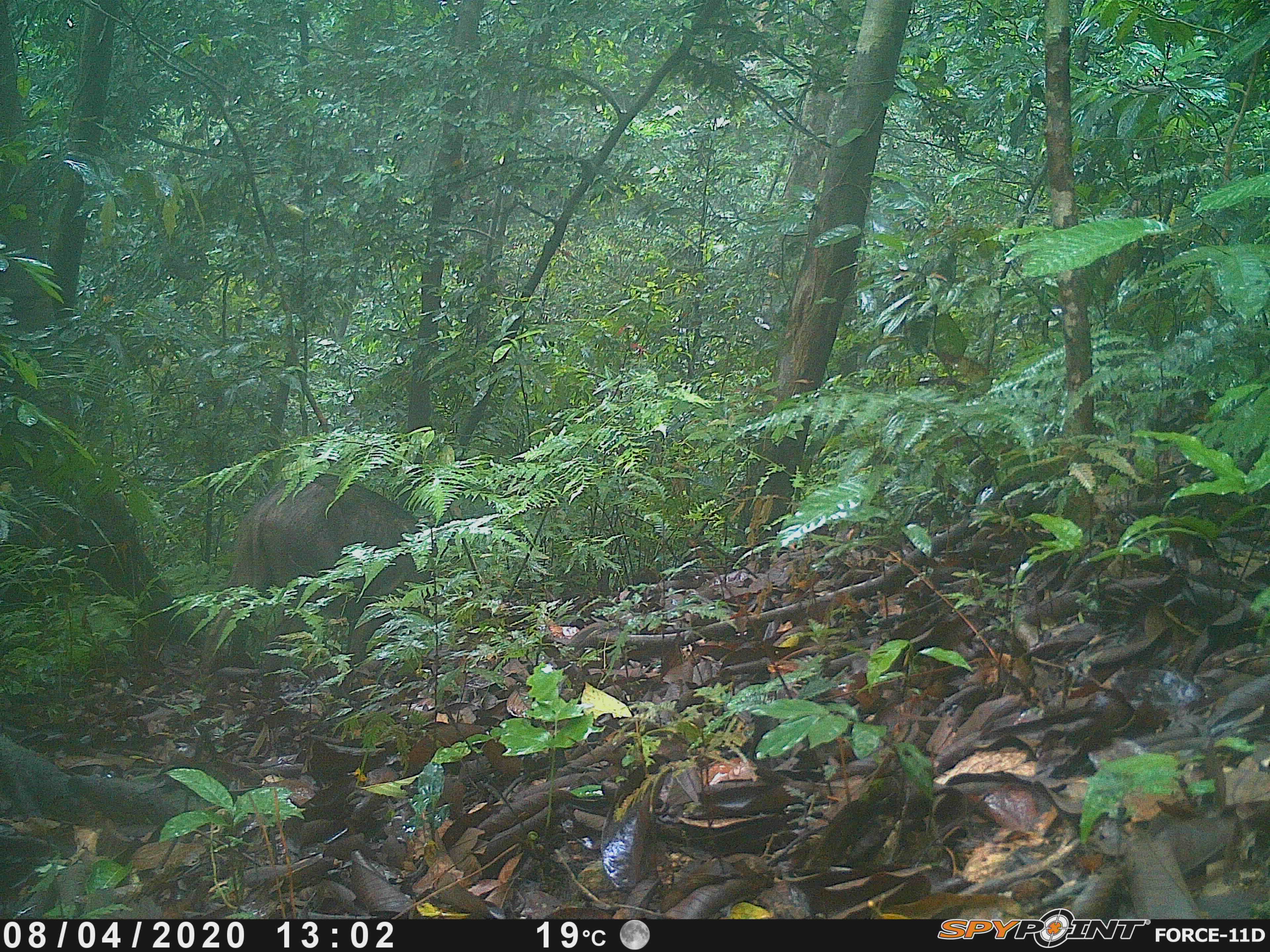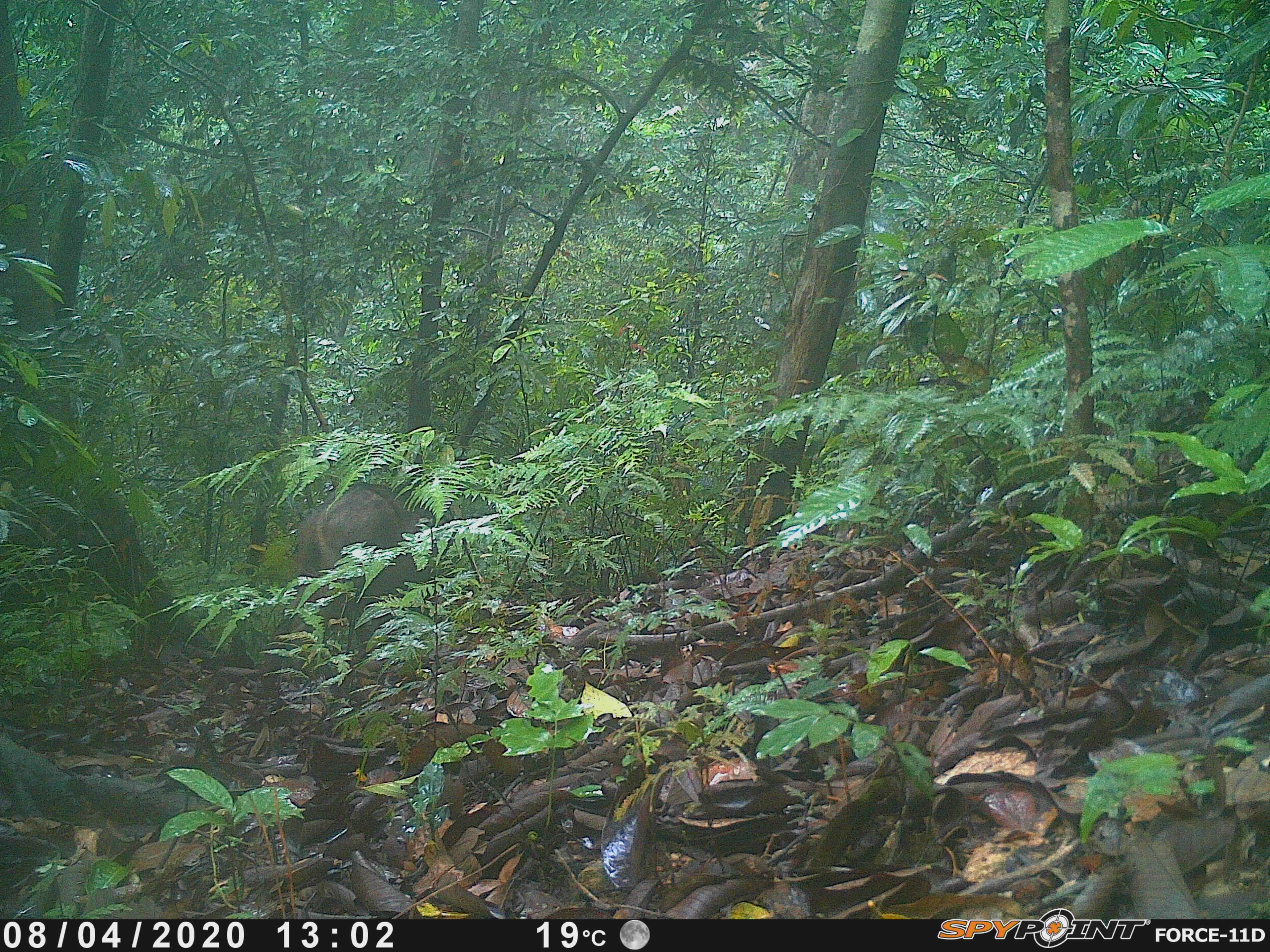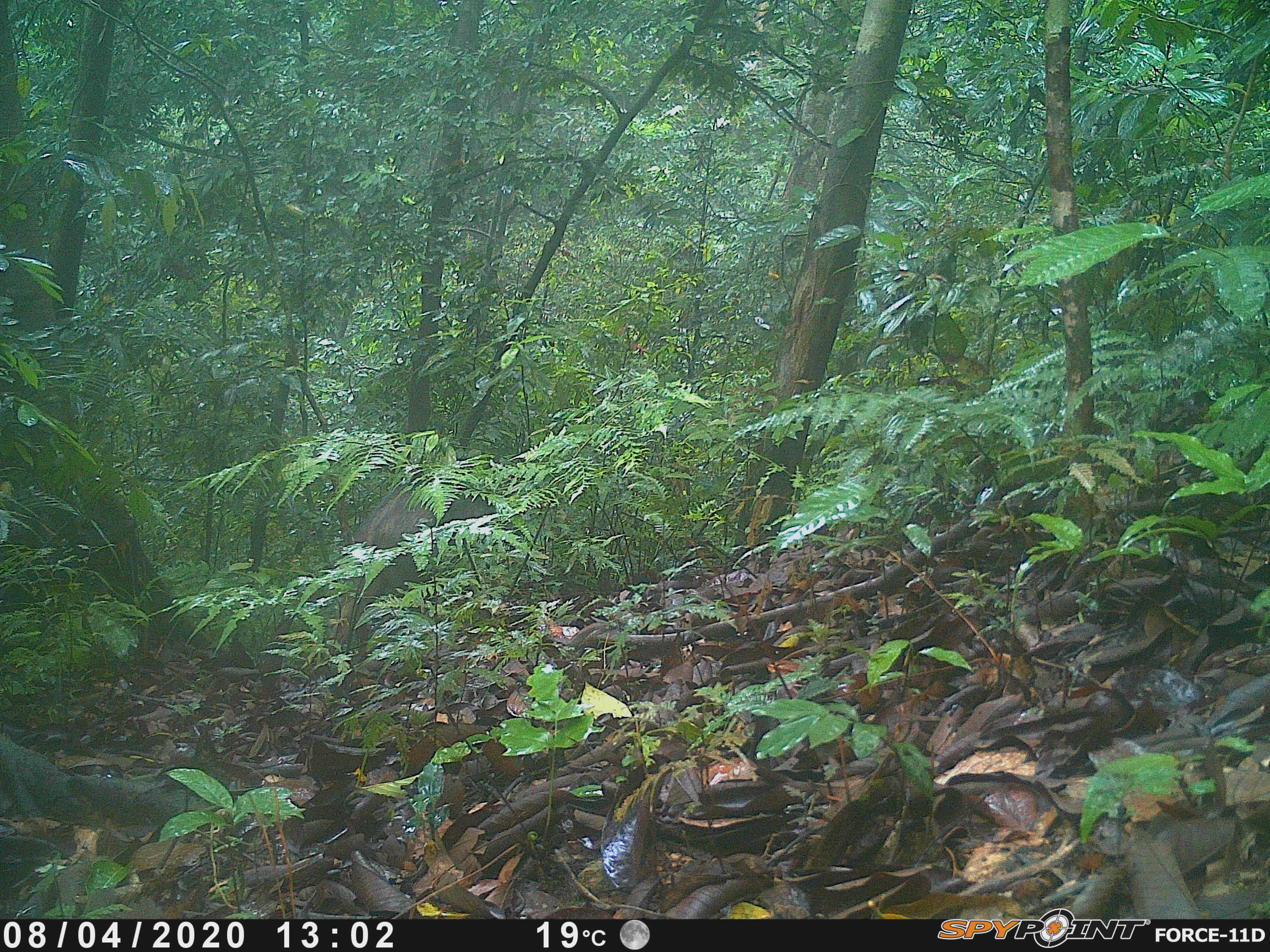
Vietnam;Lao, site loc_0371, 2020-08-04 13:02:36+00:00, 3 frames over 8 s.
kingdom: Animalia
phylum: Chordata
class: Mammalia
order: Artiodactyla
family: Suidae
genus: Sus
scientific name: Sus scrofa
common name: eurasian wild pig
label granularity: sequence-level